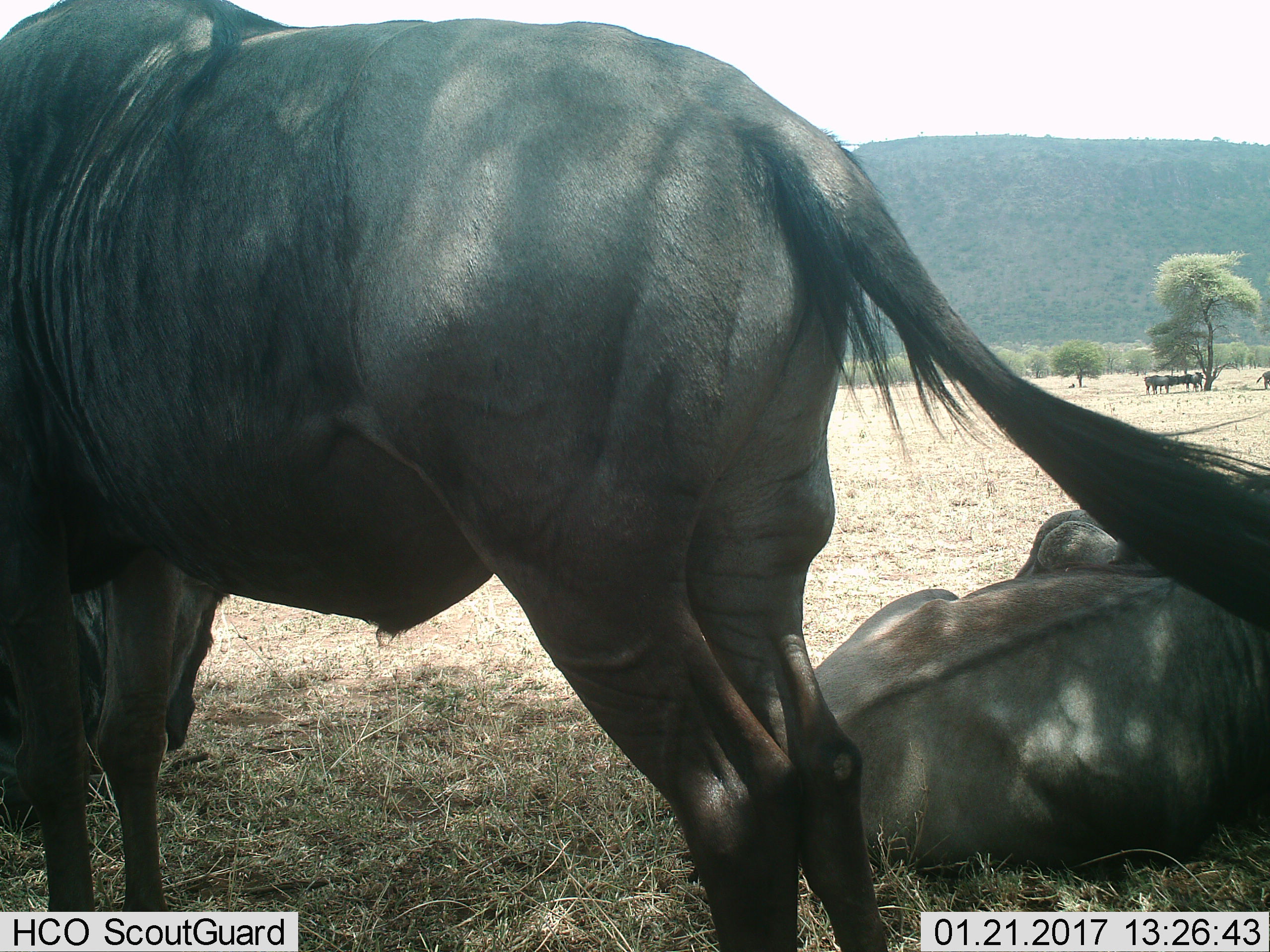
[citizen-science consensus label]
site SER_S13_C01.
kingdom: Animalia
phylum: Chordata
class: Mammalia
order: Artiodactyla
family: Bovidae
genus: Connochaetes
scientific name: Connochaetes taurinus taurinus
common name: blue wildebeest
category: wildebeestblue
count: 6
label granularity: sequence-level